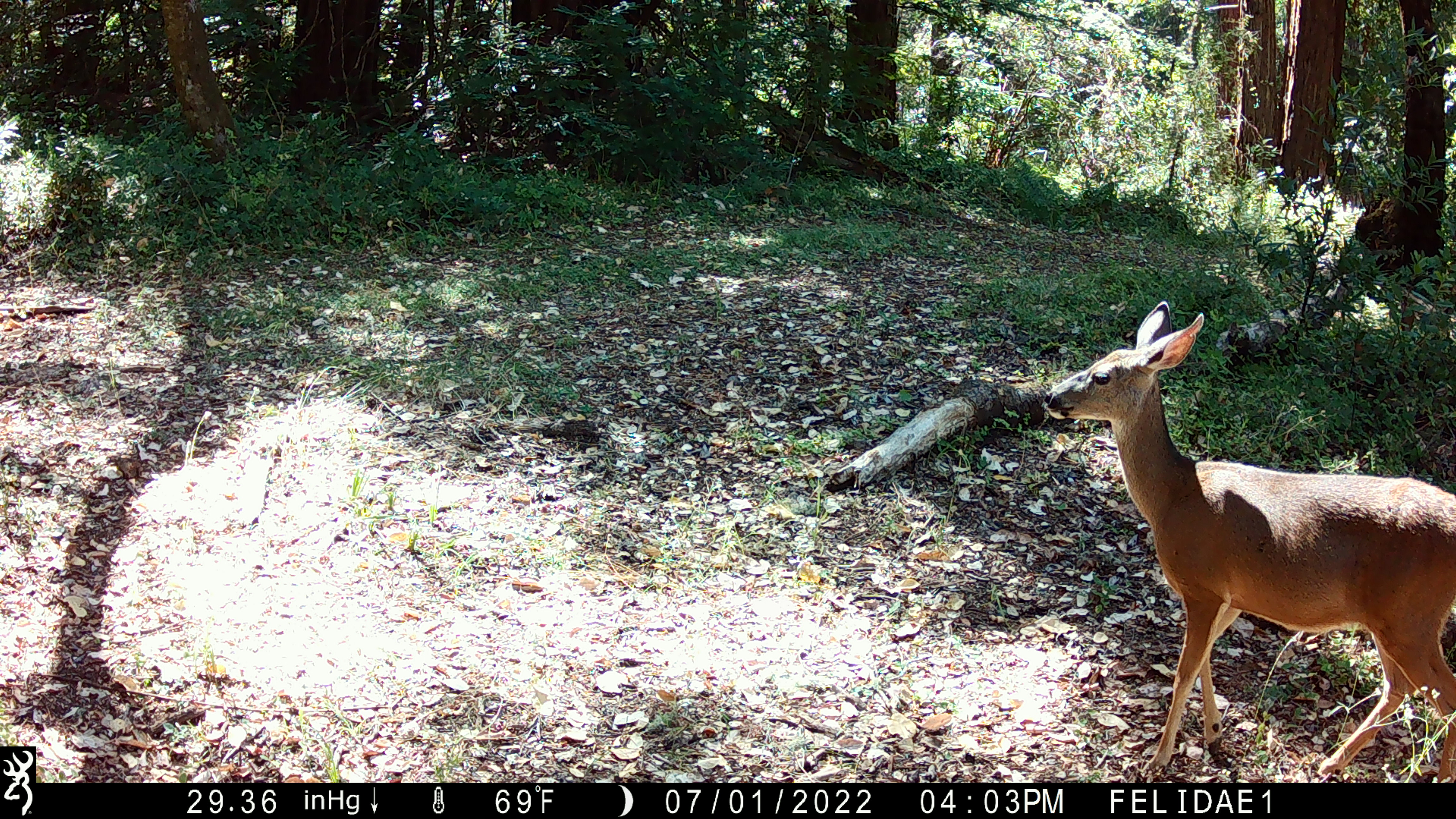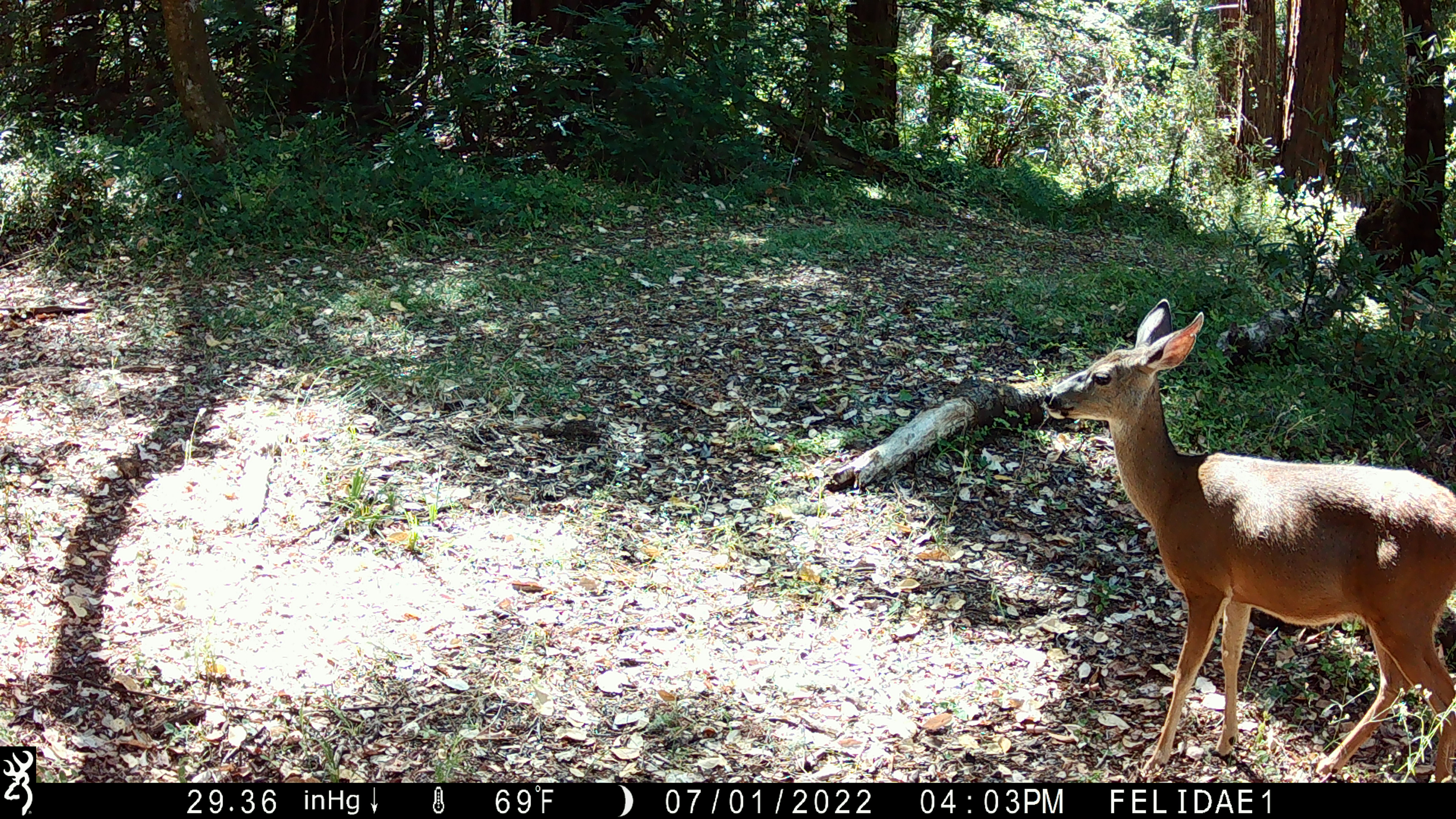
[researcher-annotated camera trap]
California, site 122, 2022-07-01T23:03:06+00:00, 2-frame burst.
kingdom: Animalia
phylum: Chordata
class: Mammalia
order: Artiodactyla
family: Cervidae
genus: Odocoileus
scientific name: Odocoileus hemionus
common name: mule deer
Mule deer (Odocoileus hemionus).